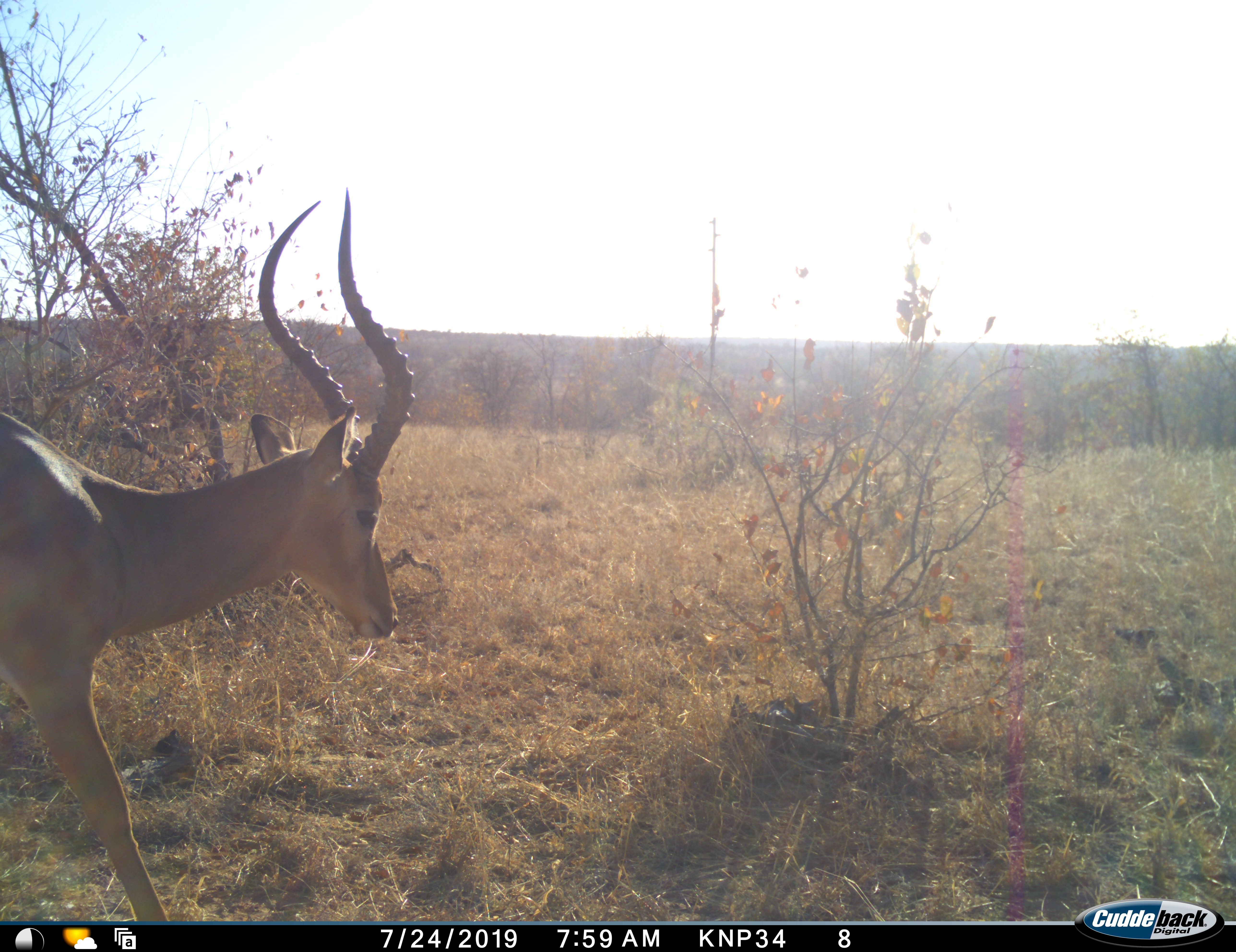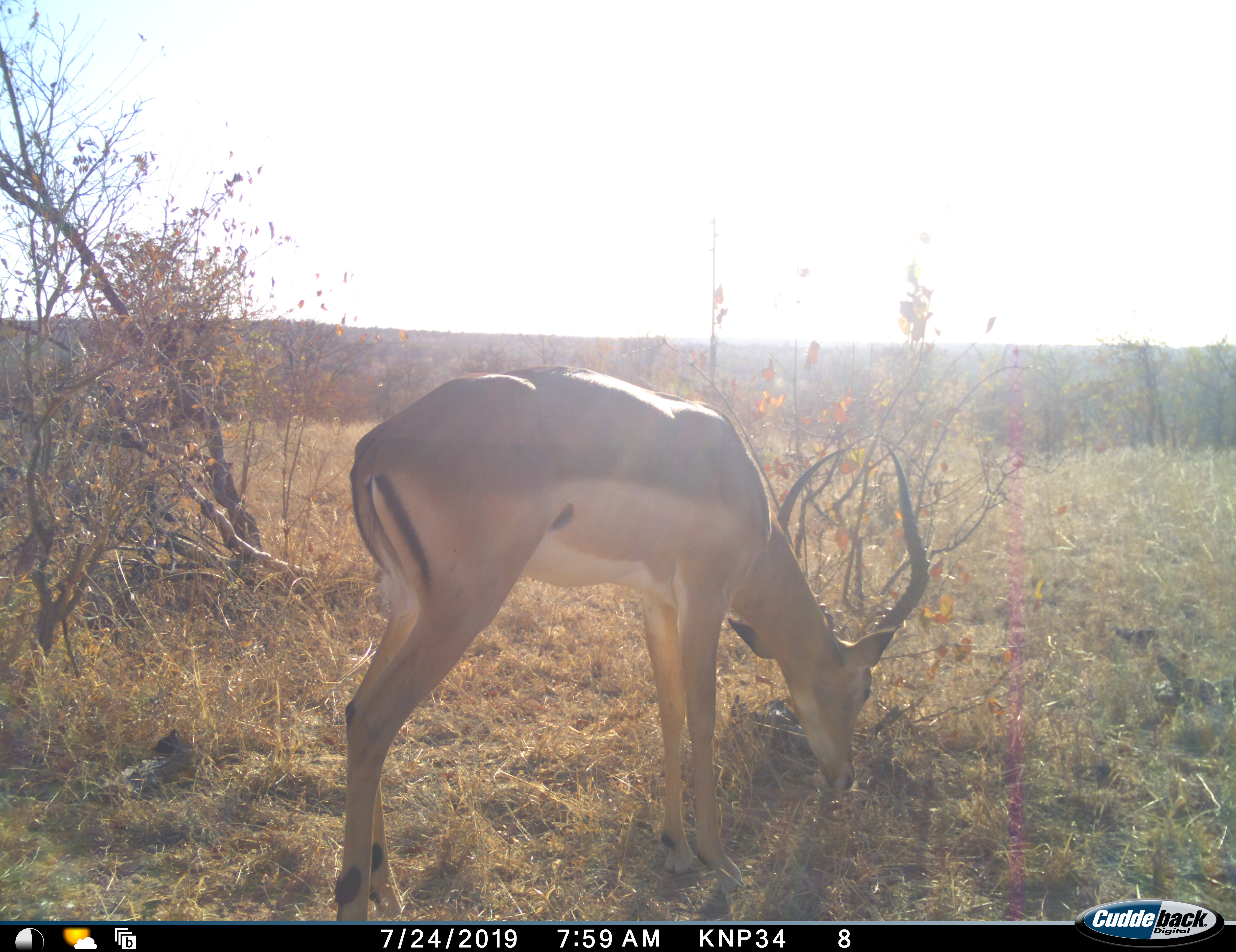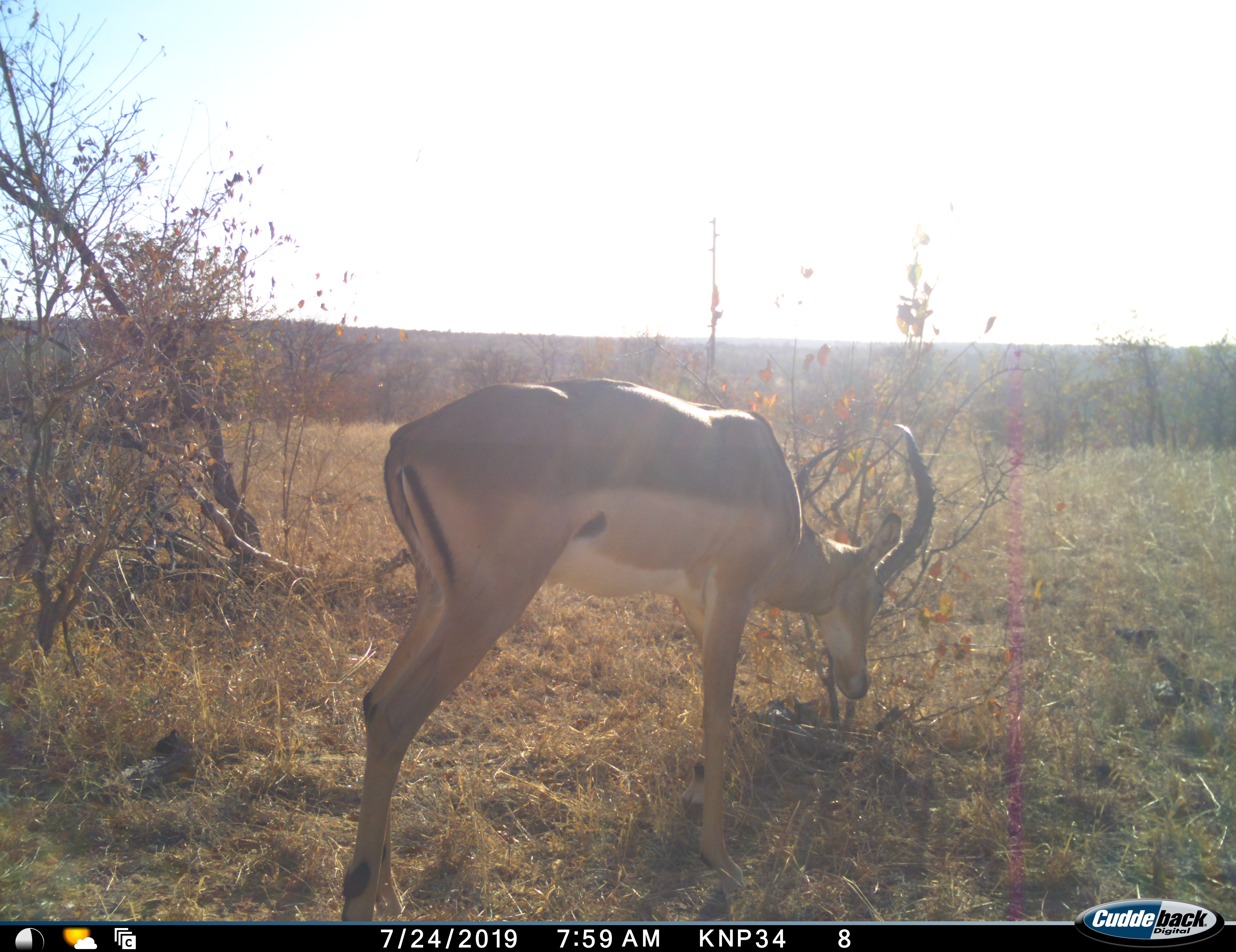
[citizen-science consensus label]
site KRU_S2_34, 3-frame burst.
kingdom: Animalia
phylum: Chordata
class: Mammalia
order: Artiodactyla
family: Bovidae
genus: Aepyceros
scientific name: Aepyceros melampus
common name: impala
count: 1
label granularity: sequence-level